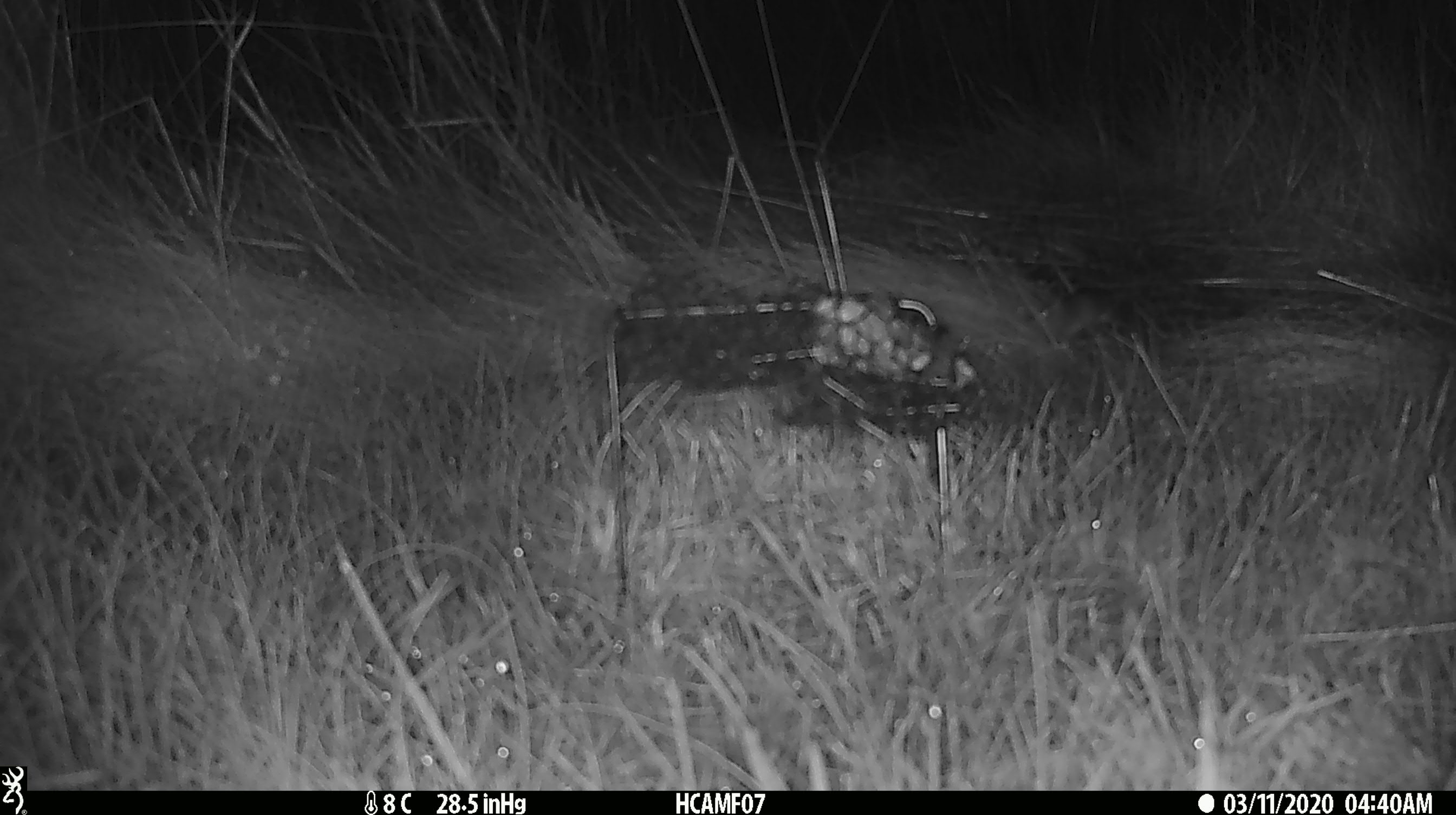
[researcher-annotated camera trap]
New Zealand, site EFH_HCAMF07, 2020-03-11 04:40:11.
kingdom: Animalia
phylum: Chordata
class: Mammalia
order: Rodentia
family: Muridae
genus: Mus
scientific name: Mus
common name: mouse